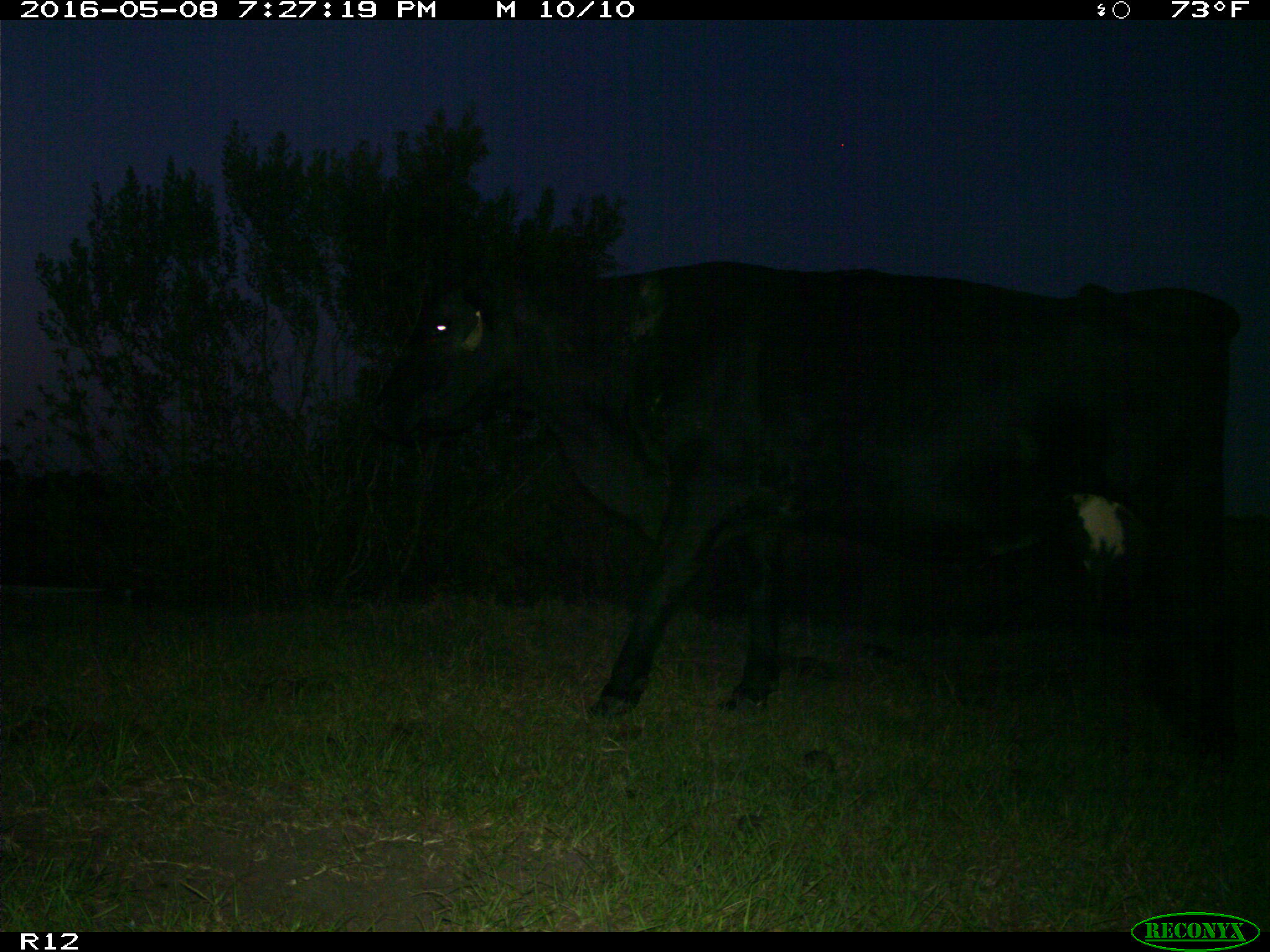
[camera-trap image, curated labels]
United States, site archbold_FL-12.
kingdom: Animalia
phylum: Chordata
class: Mammalia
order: Artiodactyla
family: Bovidae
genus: Bos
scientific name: Bos taurus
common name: domestic cow